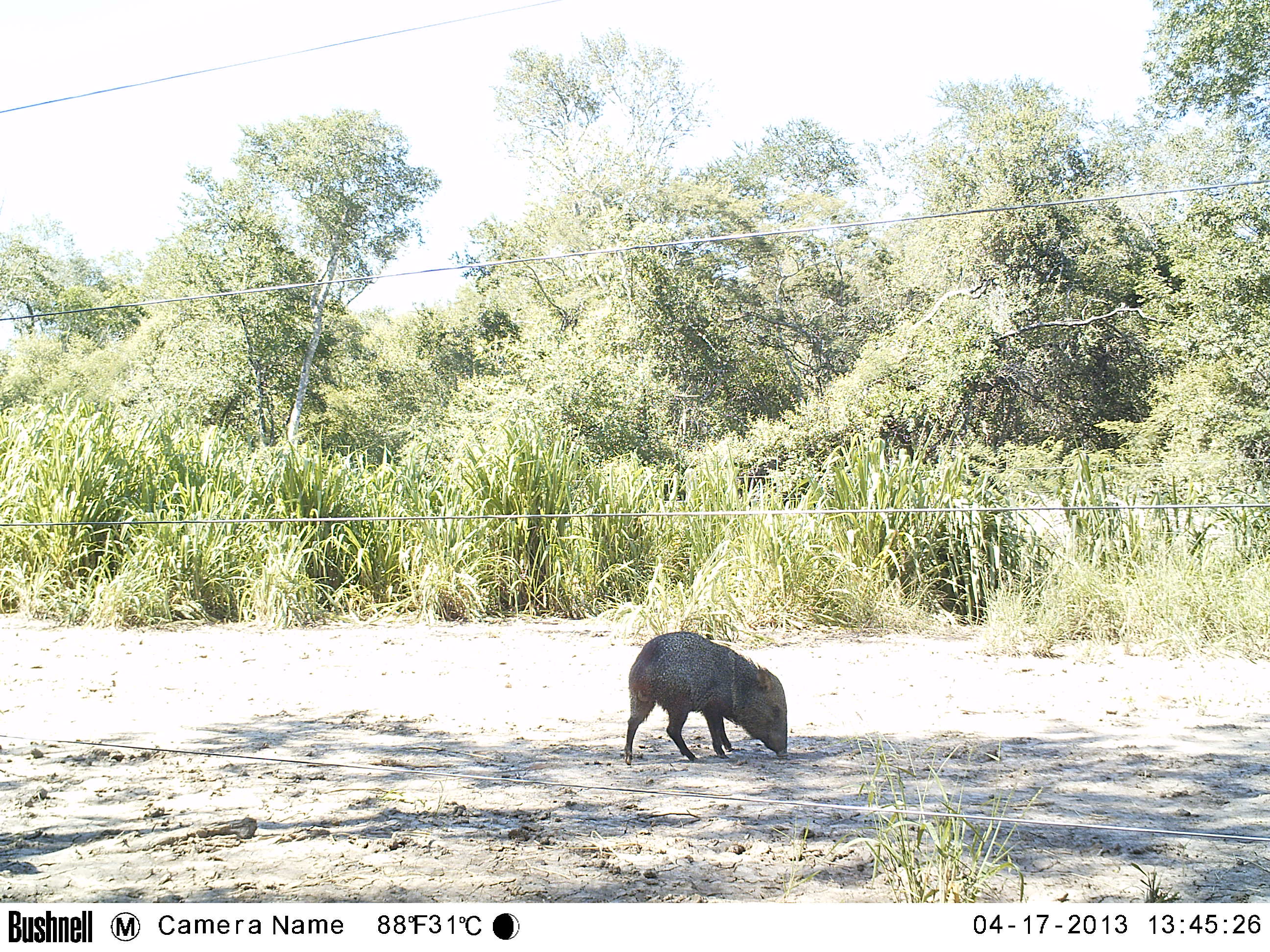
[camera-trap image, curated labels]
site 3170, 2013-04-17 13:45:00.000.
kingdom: Animalia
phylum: Chordata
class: Mammalia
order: Artiodactyla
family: Tayassuidae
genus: Pecari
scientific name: Pecari tajacu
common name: collared peccary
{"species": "Pecari tajacu (collared peccary)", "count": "1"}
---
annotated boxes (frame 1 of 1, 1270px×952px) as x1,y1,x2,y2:
pecari tajacu: 623,631,788,765